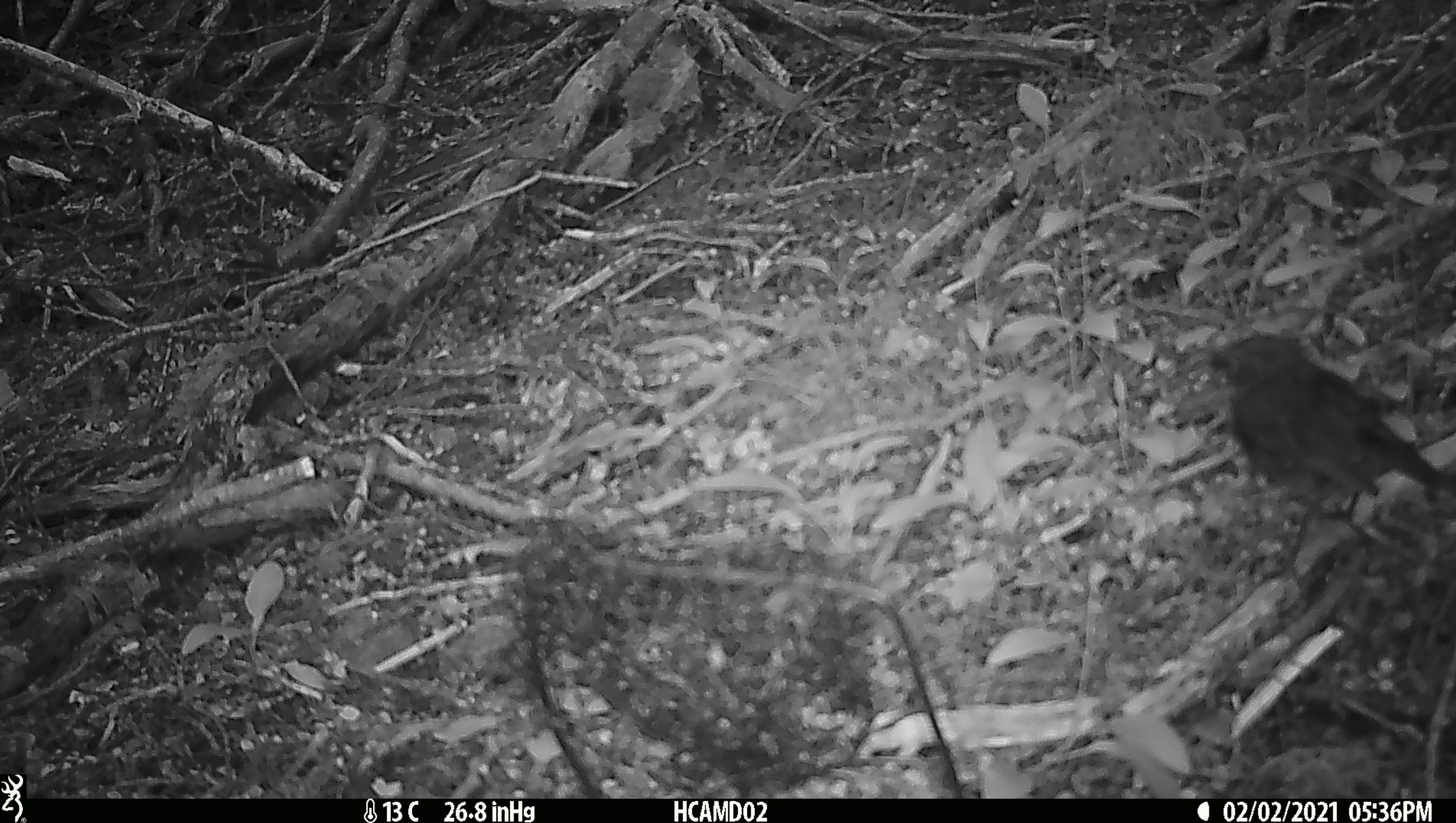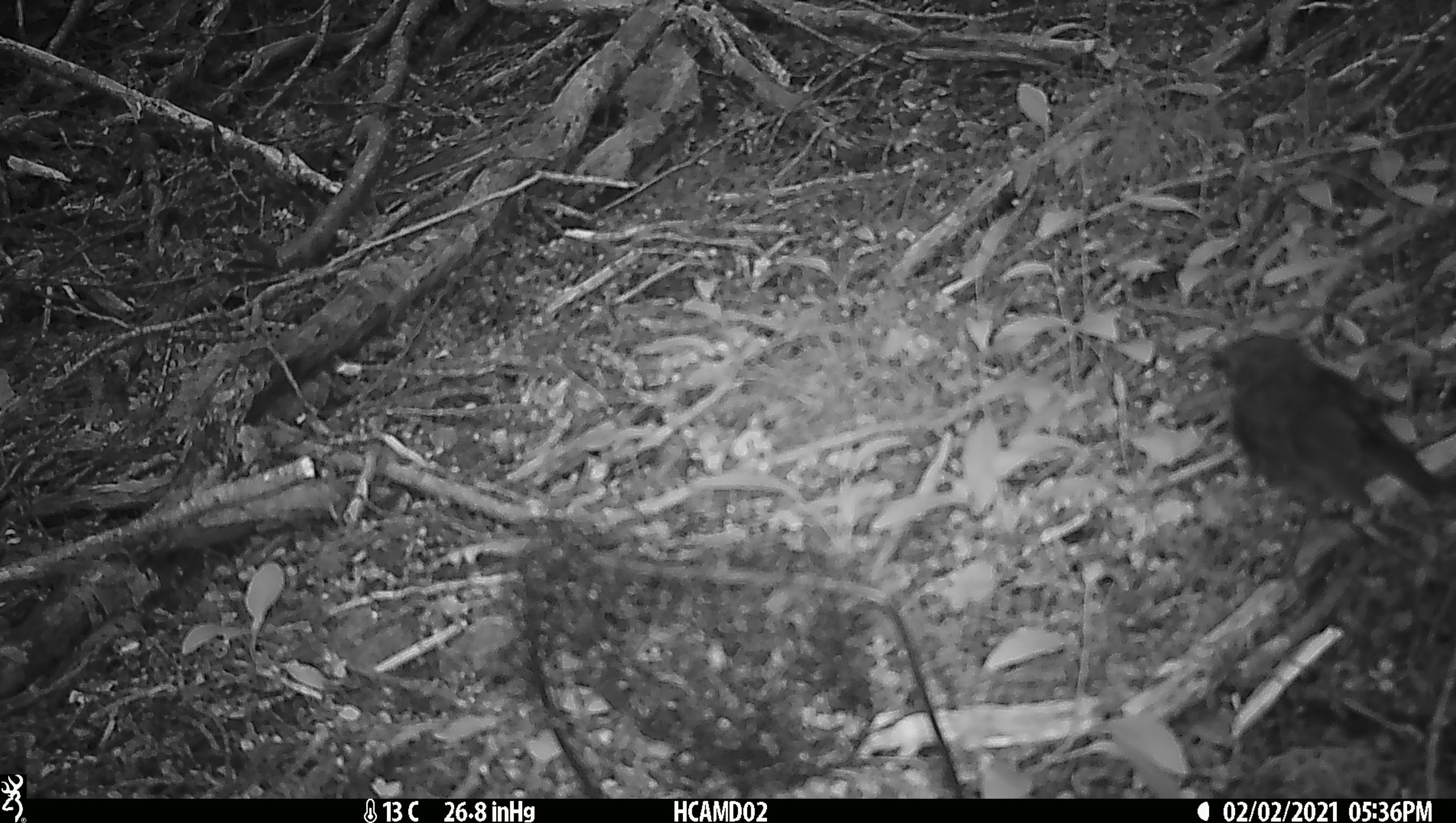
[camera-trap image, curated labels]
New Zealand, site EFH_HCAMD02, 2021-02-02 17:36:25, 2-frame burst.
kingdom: Animalia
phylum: Chordata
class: Aves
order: Passeriformes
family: Petroicidae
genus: Petroica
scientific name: Petroica australis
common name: new zealand robin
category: robin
Robin (new zealand robin) (Petroica australis).